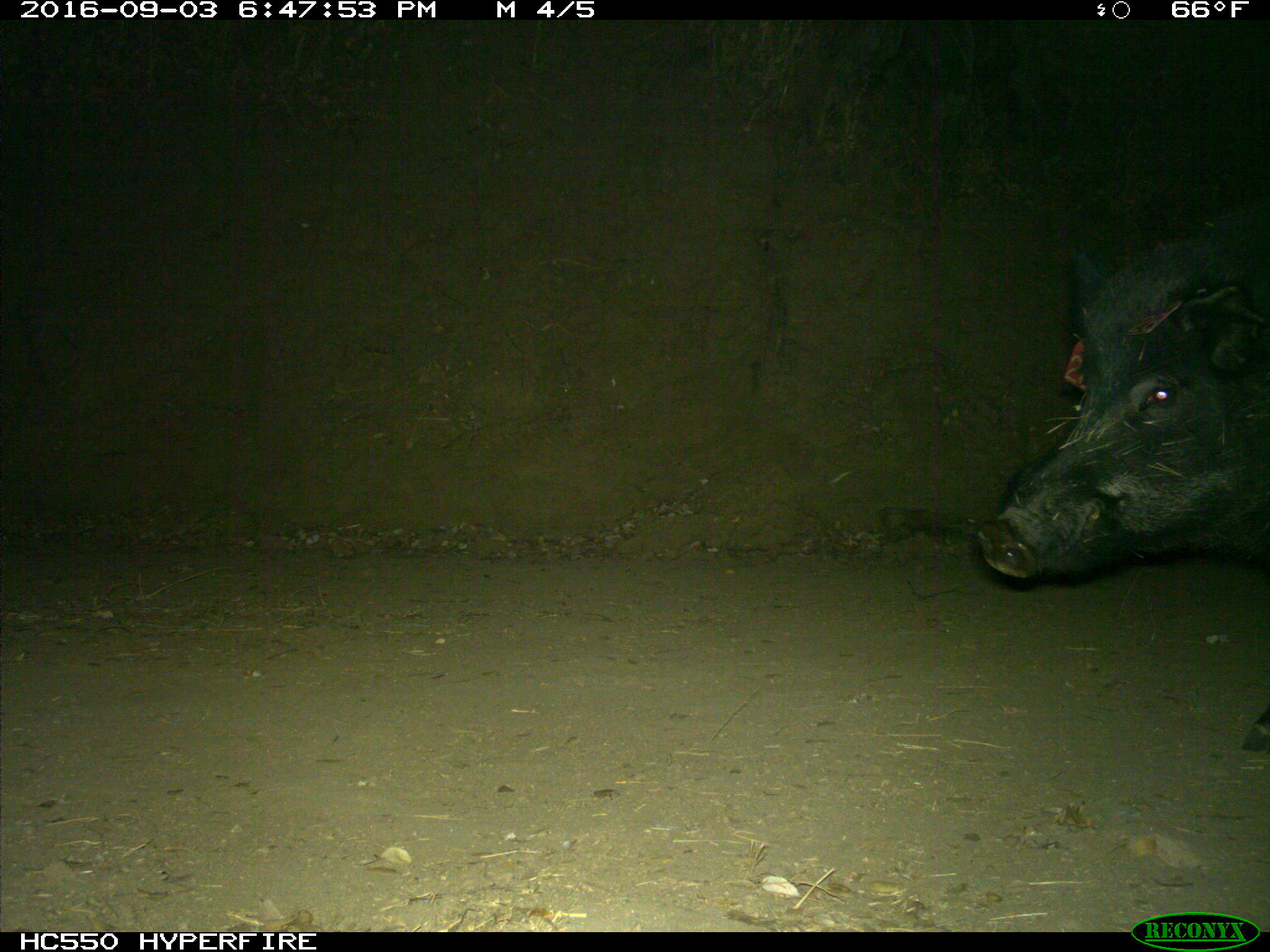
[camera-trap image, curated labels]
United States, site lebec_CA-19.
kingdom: Animalia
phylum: Chordata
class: Mammalia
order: Artiodactyla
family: Suidae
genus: Sus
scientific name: Sus scrofa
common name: wild boar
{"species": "Sus scrofa (wild boar)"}